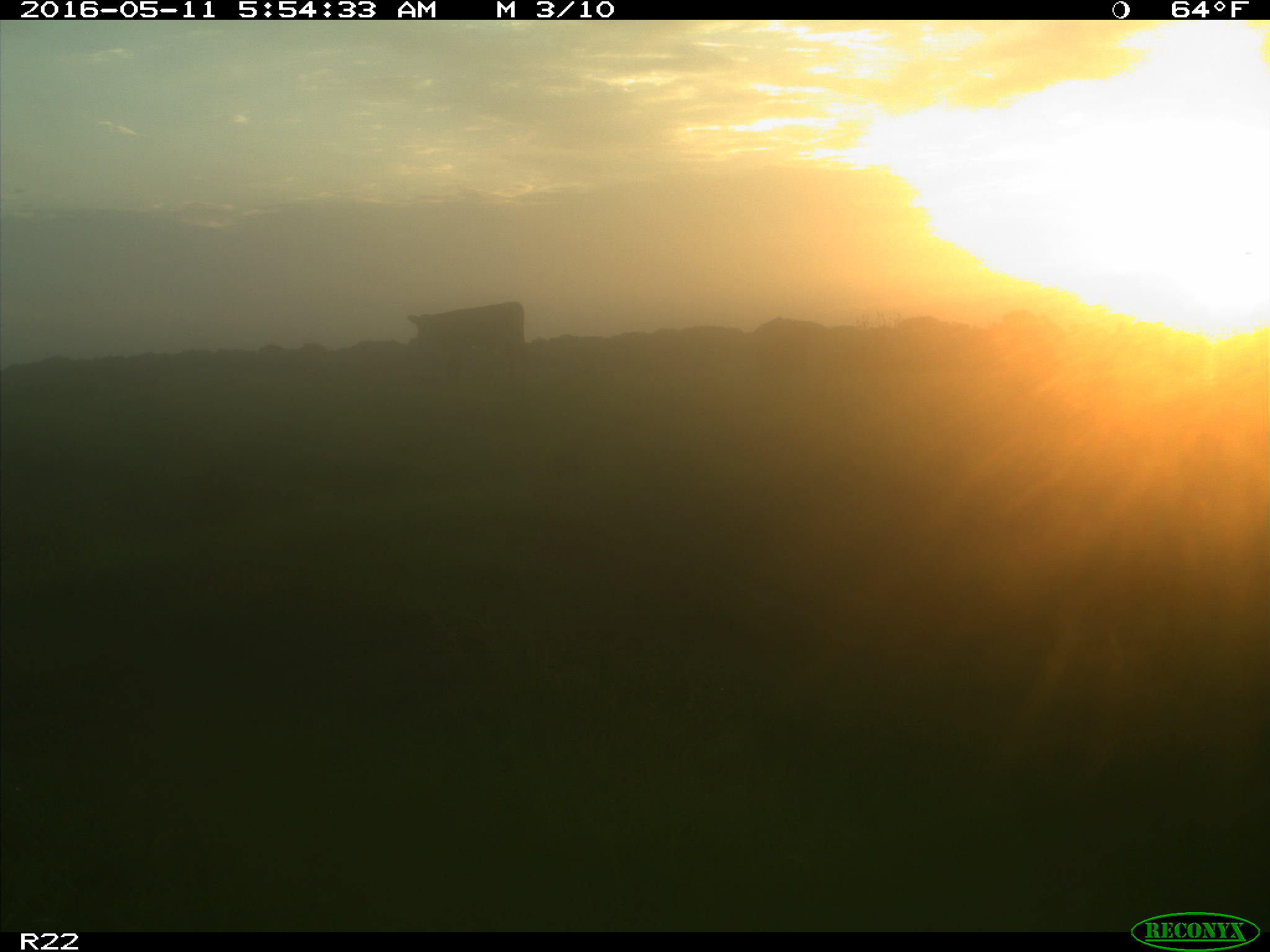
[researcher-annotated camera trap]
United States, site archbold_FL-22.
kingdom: Animalia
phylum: Chordata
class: Mammalia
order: Artiodactyla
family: Bovidae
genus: Bos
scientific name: Bos taurus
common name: domestic cow